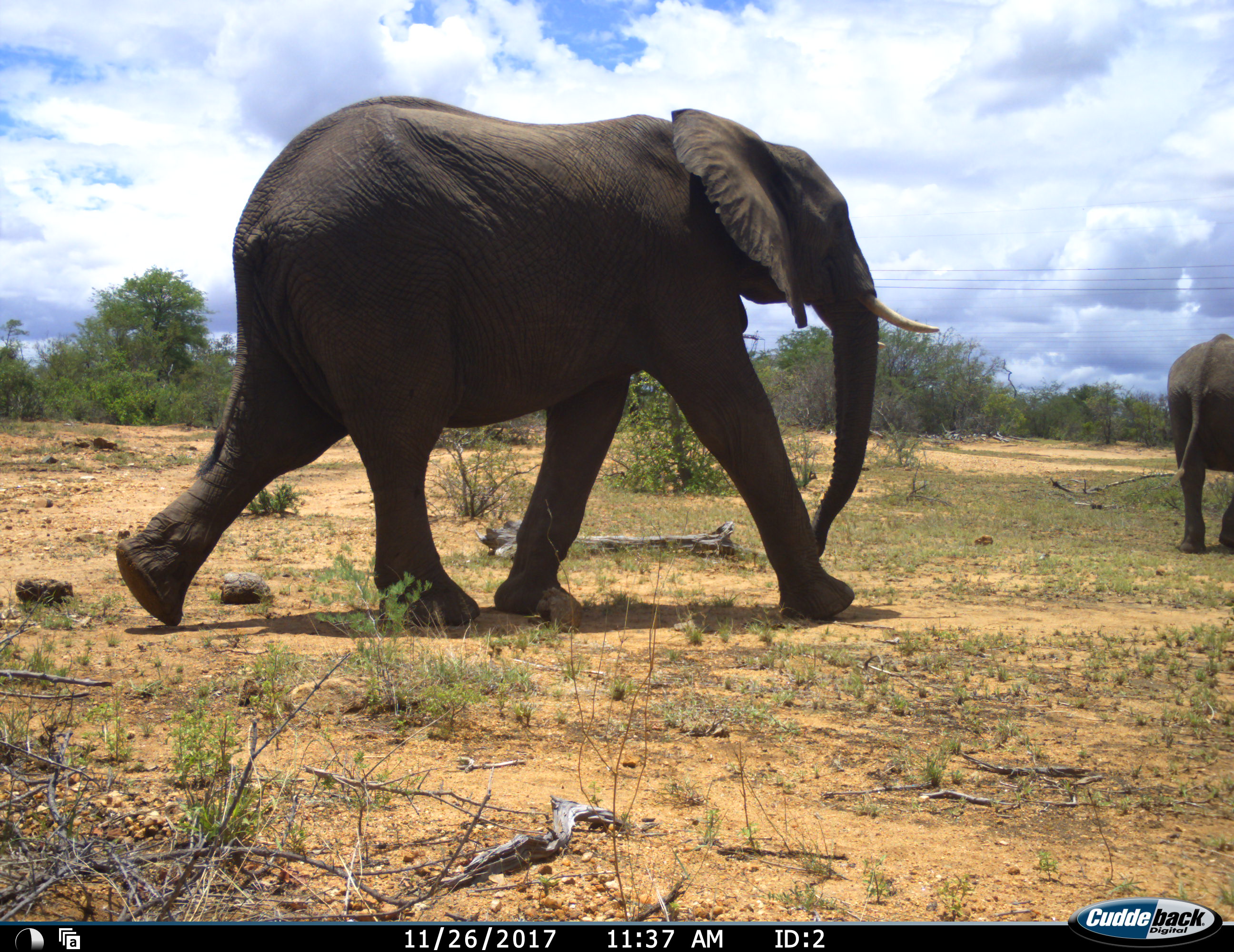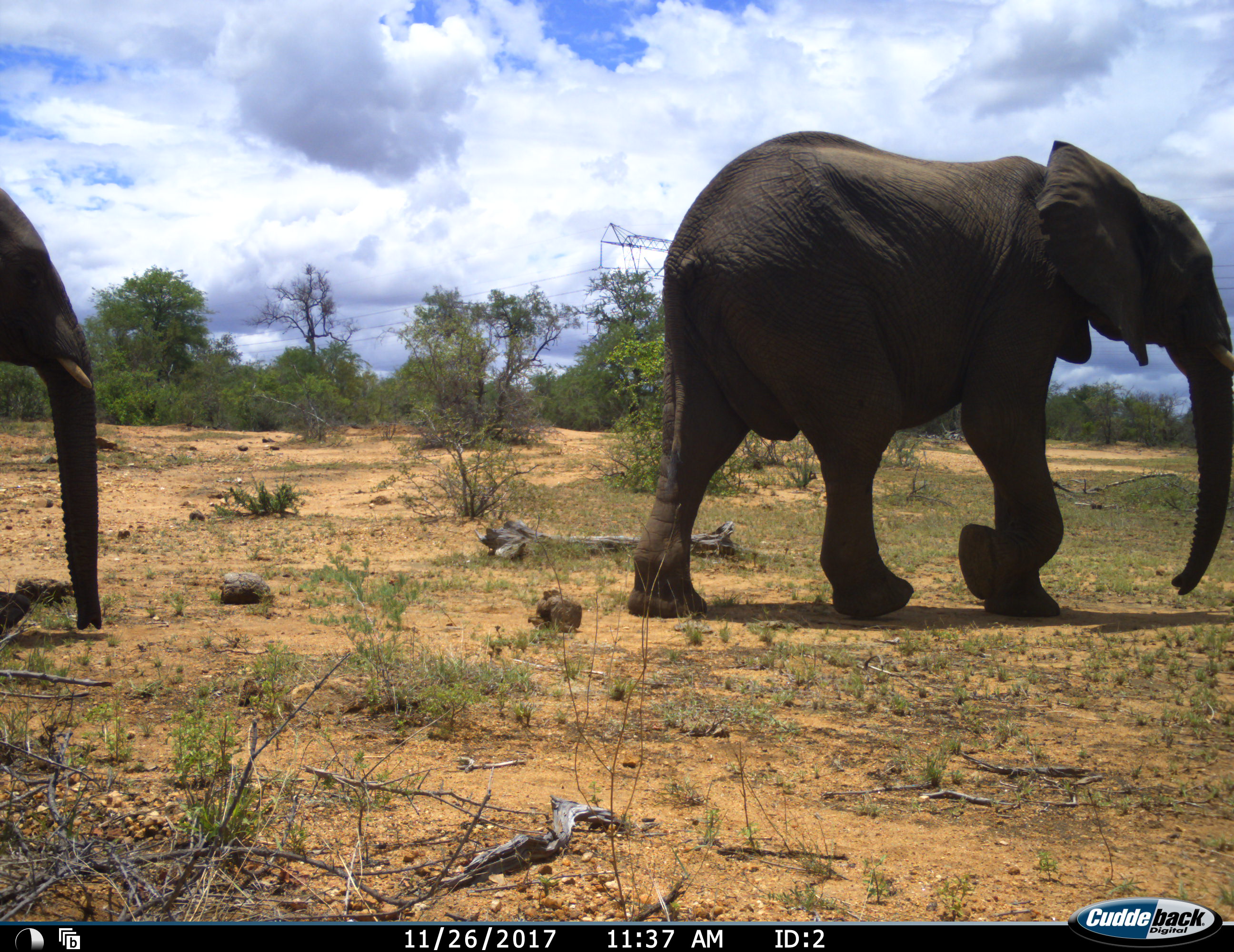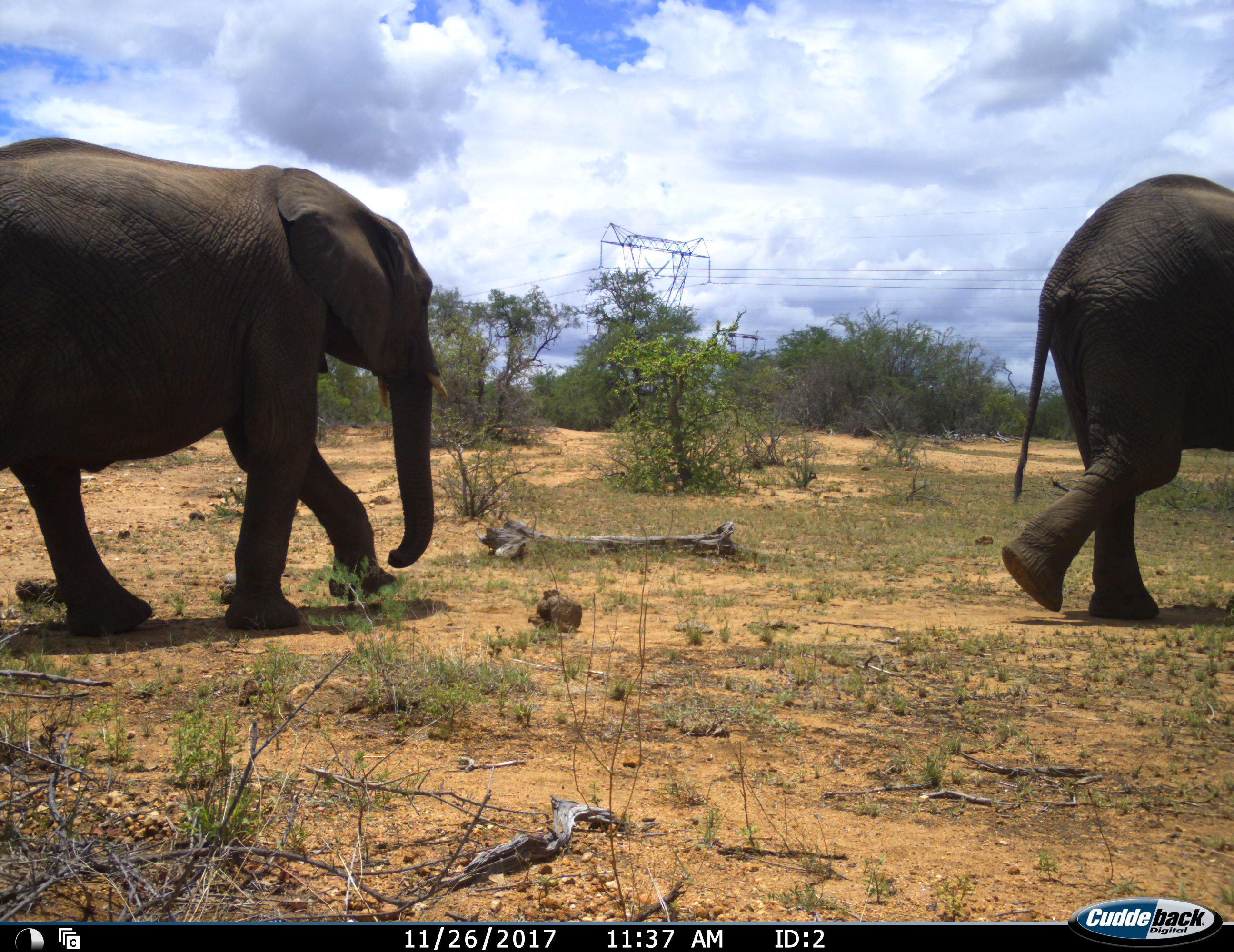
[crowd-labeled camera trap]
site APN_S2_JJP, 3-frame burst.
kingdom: Animalia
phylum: Chordata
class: Mammalia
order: Proboscidea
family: Elephantidae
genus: Loxodonta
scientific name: Loxodonta africana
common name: african bush elephant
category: elephant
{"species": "elephant (african bush elephant) (Loxodonta africana)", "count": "3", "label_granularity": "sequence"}